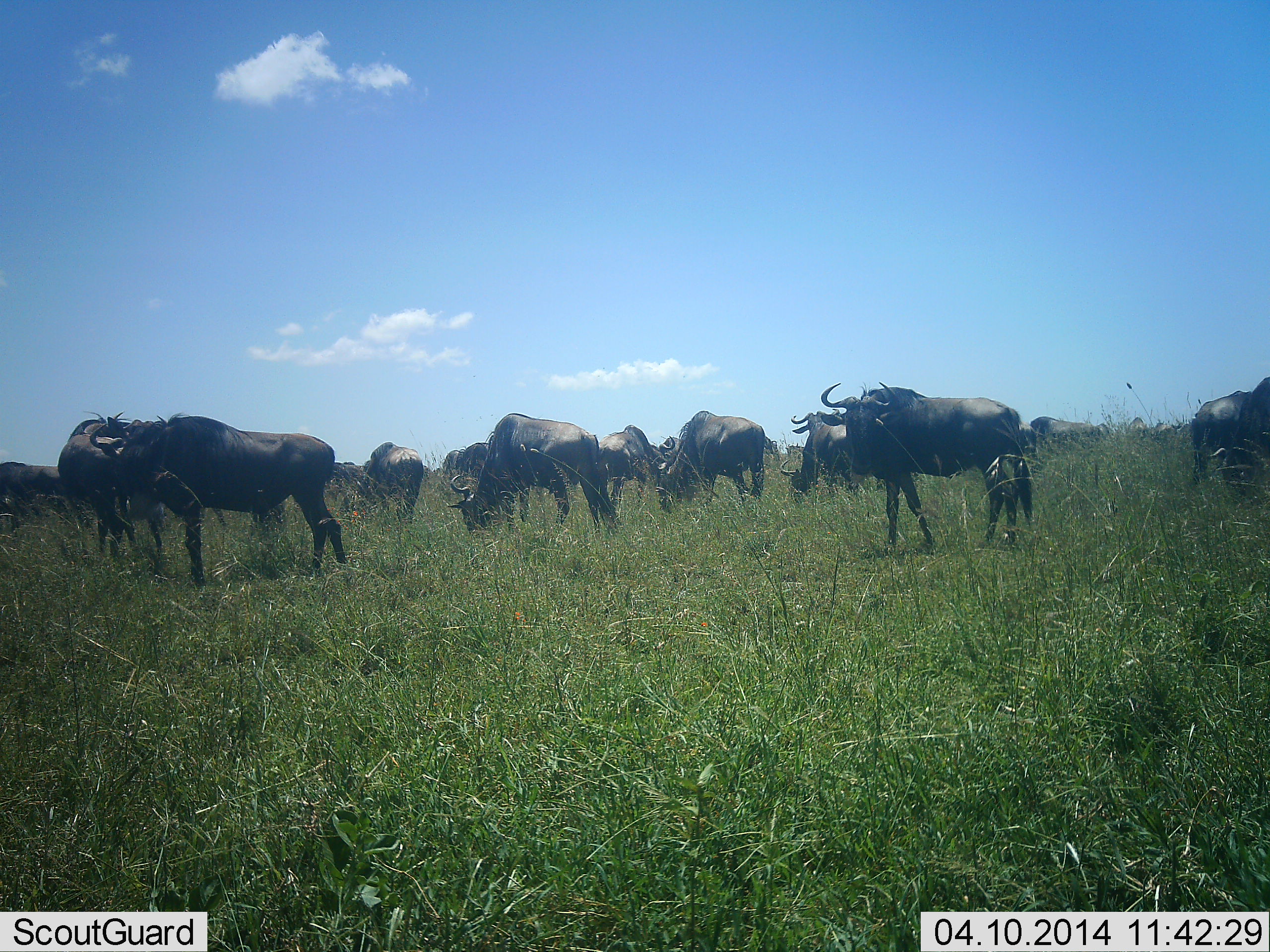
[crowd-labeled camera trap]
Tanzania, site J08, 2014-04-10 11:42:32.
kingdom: Animalia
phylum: Chordata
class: Mammalia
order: Artiodactyla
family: Bovidae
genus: Connochaetes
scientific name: Connochaetes taurinus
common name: blue wildebeest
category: wildebeest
Wildebeest (blue wildebeest) (Connochaetes taurinus), count 11-50. Behavior (volunteer vote fractions): standing 70%, resting 0%, moving 10%, interacting 0%. Young present (vote fraction): 10%. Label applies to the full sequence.